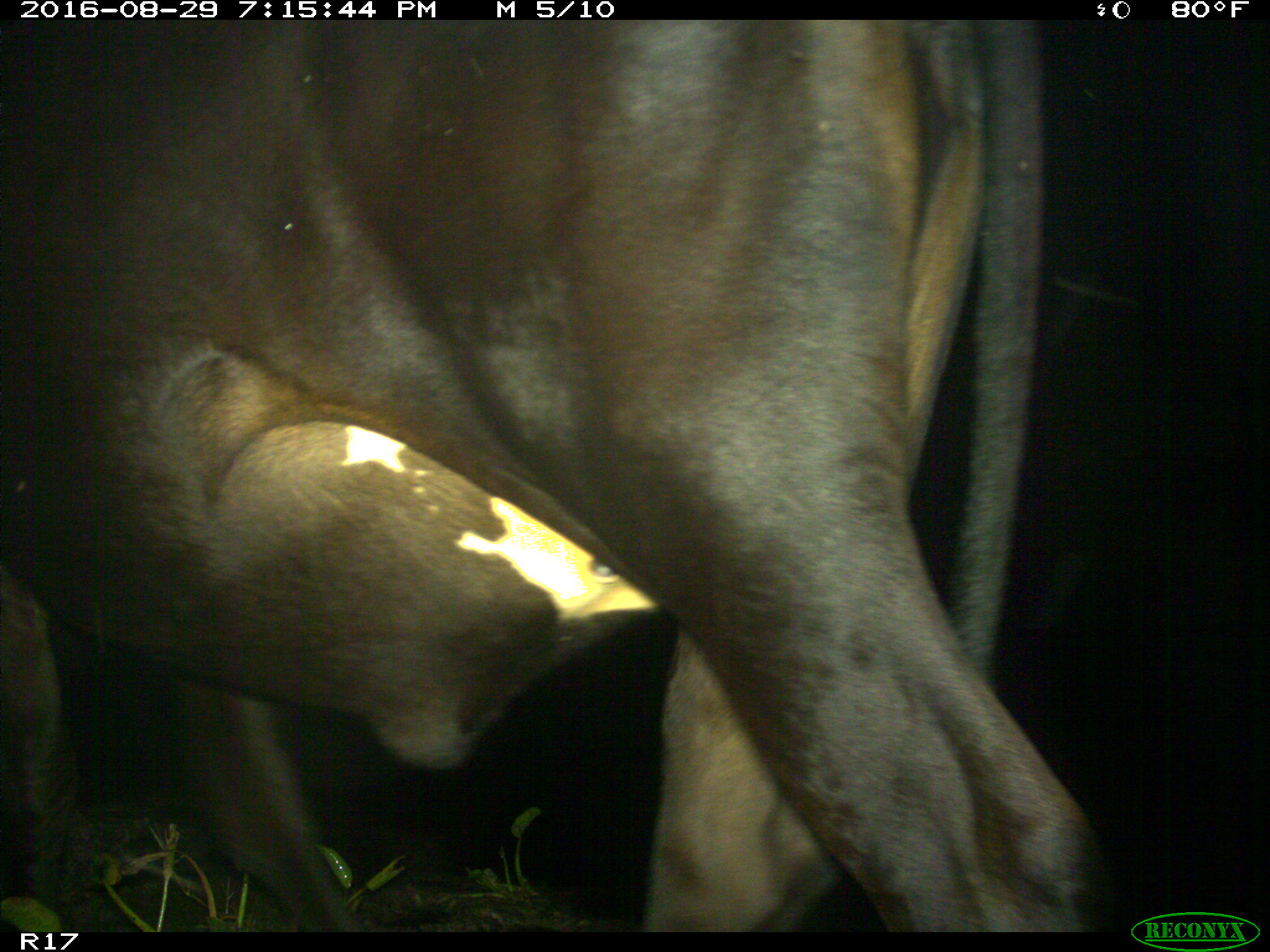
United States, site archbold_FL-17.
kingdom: Animalia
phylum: Chordata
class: Mammalia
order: Artiodactyla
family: Bovidae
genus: Bos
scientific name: Bos taurus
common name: domestic cow